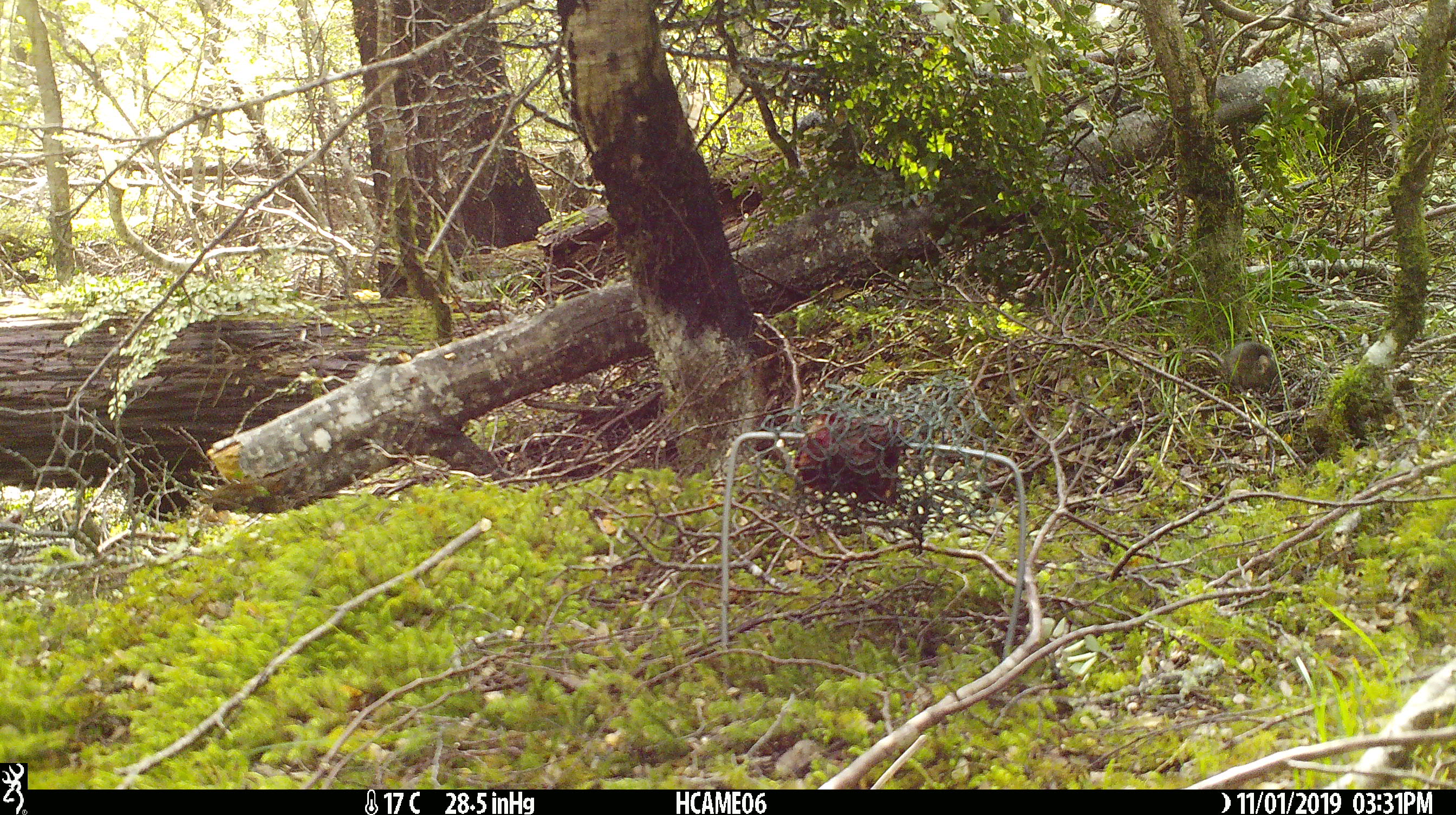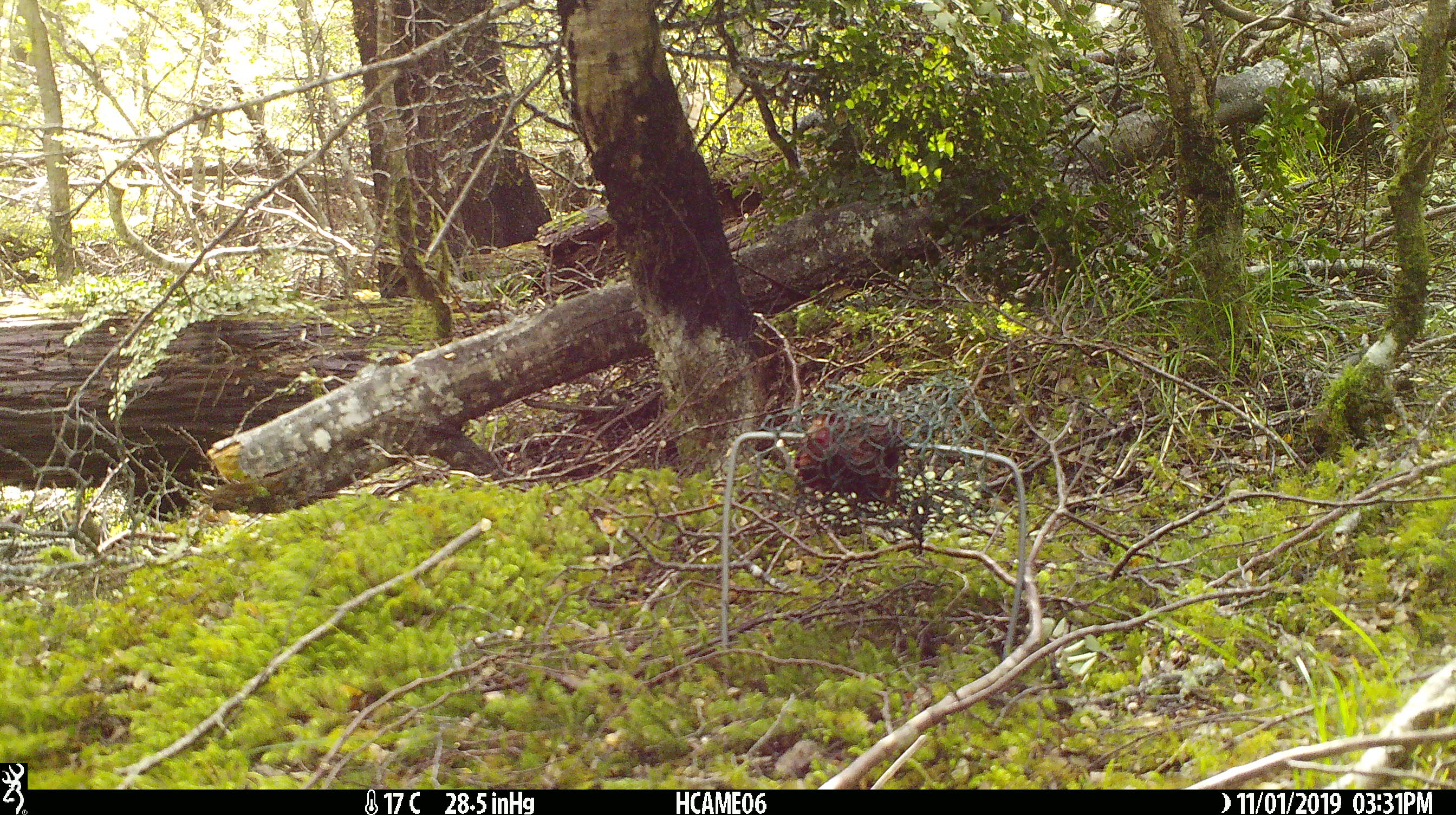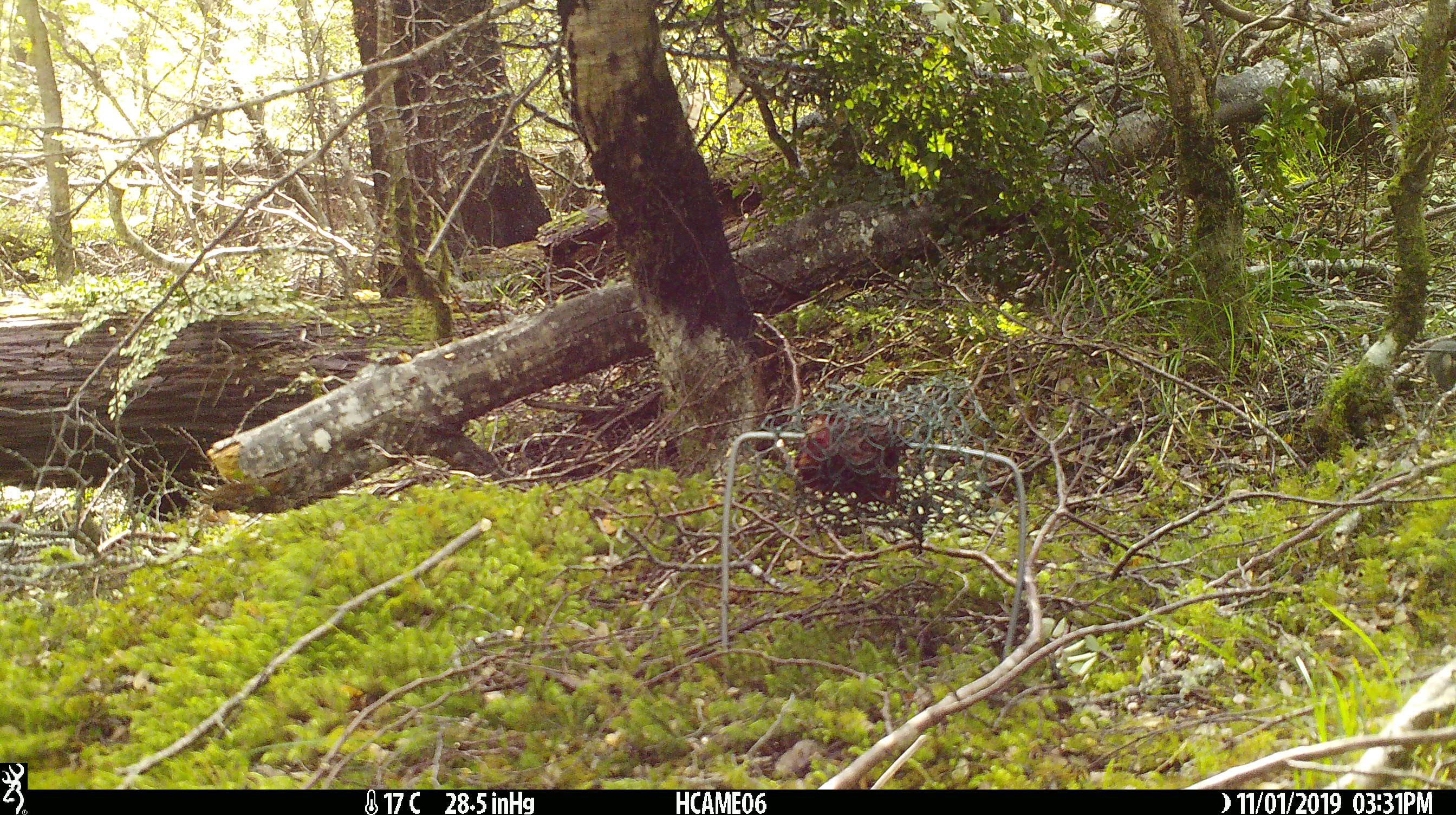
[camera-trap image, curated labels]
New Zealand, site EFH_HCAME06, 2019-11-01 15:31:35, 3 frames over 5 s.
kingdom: Animalia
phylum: Chordata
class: Mammalia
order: Rodentia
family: Muridae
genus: Mus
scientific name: Mus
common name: mouse